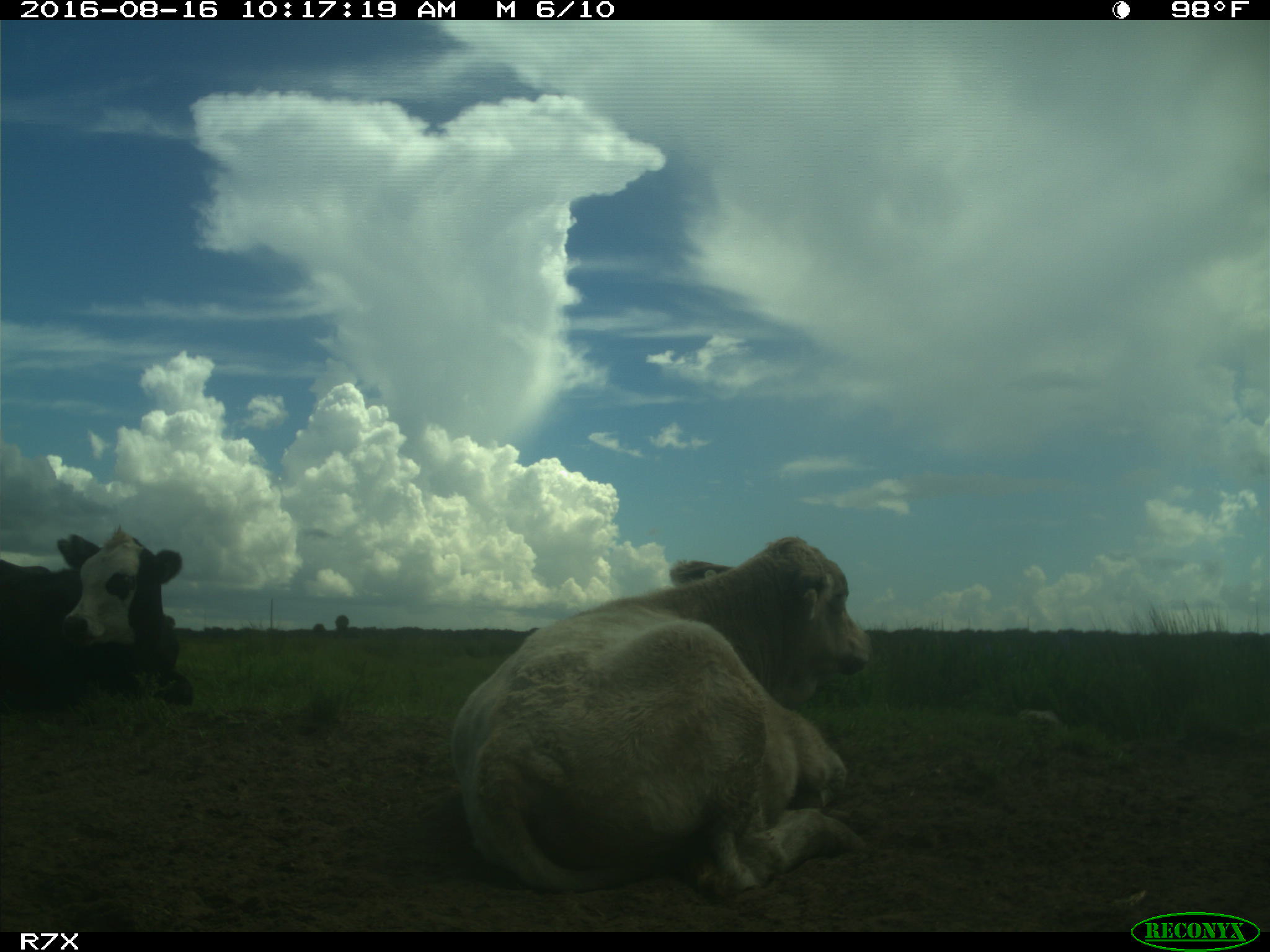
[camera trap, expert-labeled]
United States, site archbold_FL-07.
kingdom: Animalia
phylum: Chordata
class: Mammalia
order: Artiodactyla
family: Bovidae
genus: Bos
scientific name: Bos taurus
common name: domestic cow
Bos taurus (domestic cow).